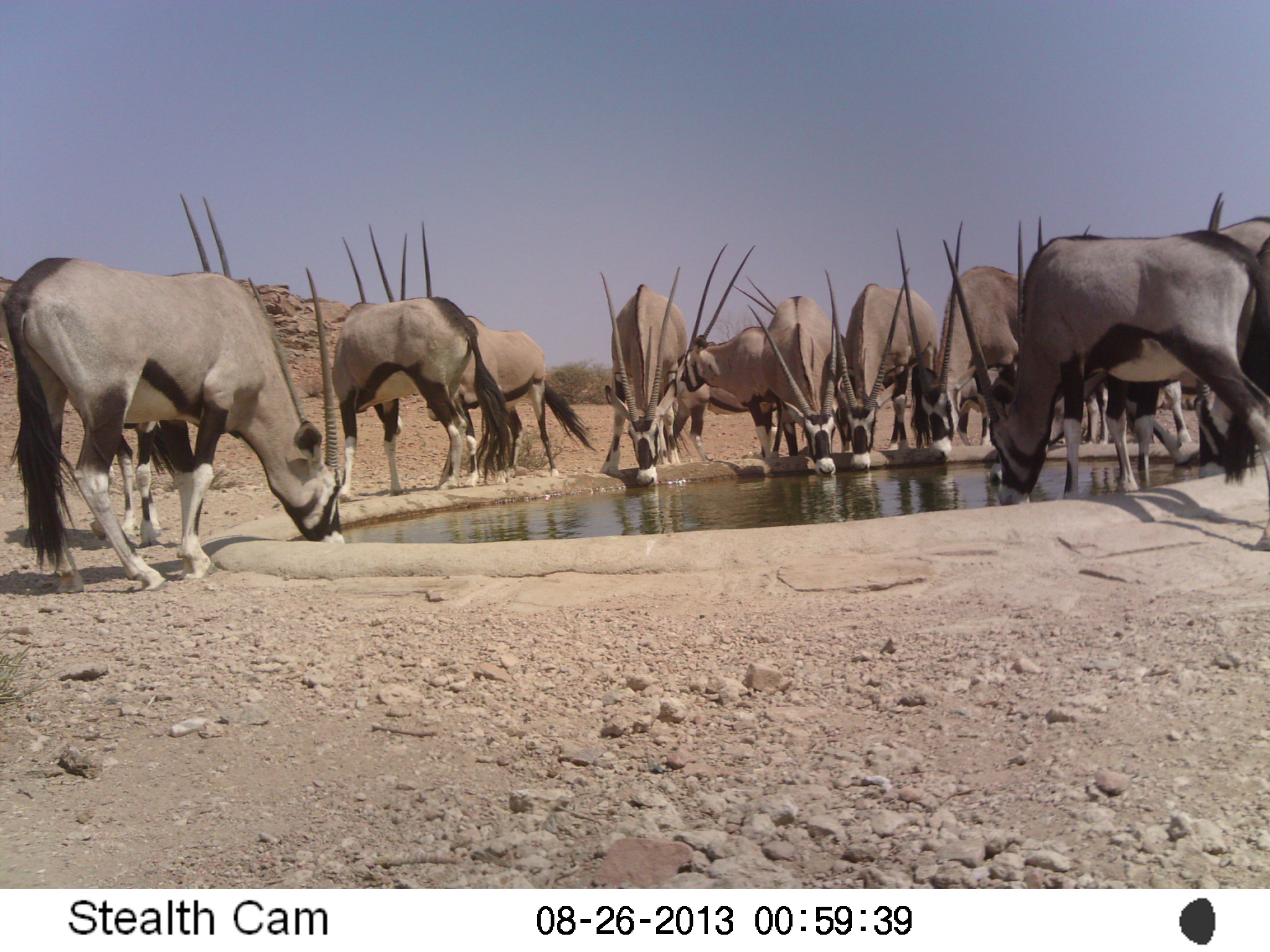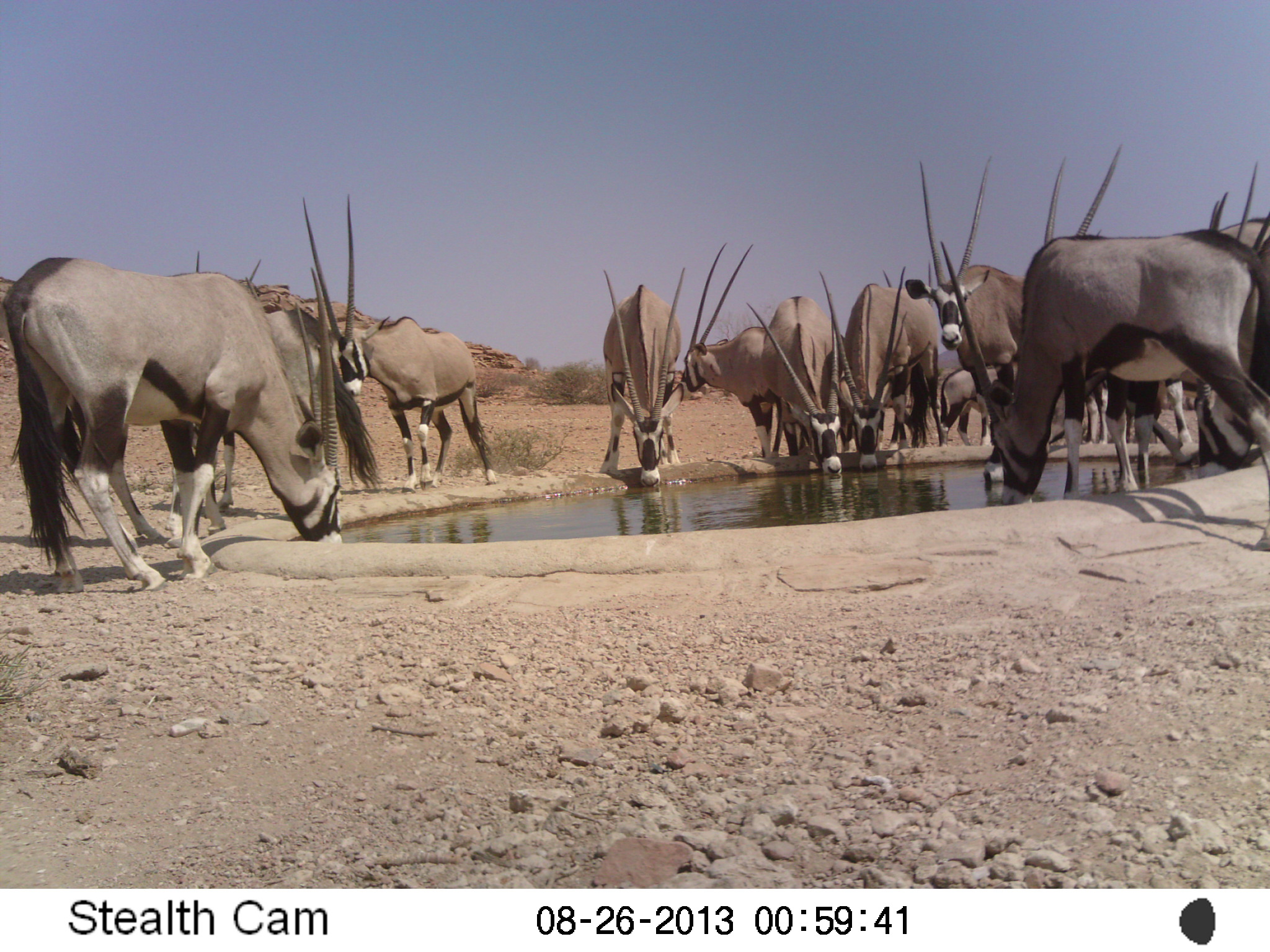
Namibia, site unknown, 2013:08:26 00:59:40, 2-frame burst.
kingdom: Animalia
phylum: Chordata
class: Mammalia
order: Artiodactyla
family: Bovidae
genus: Oryx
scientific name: Oryx gazella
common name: gemsbok